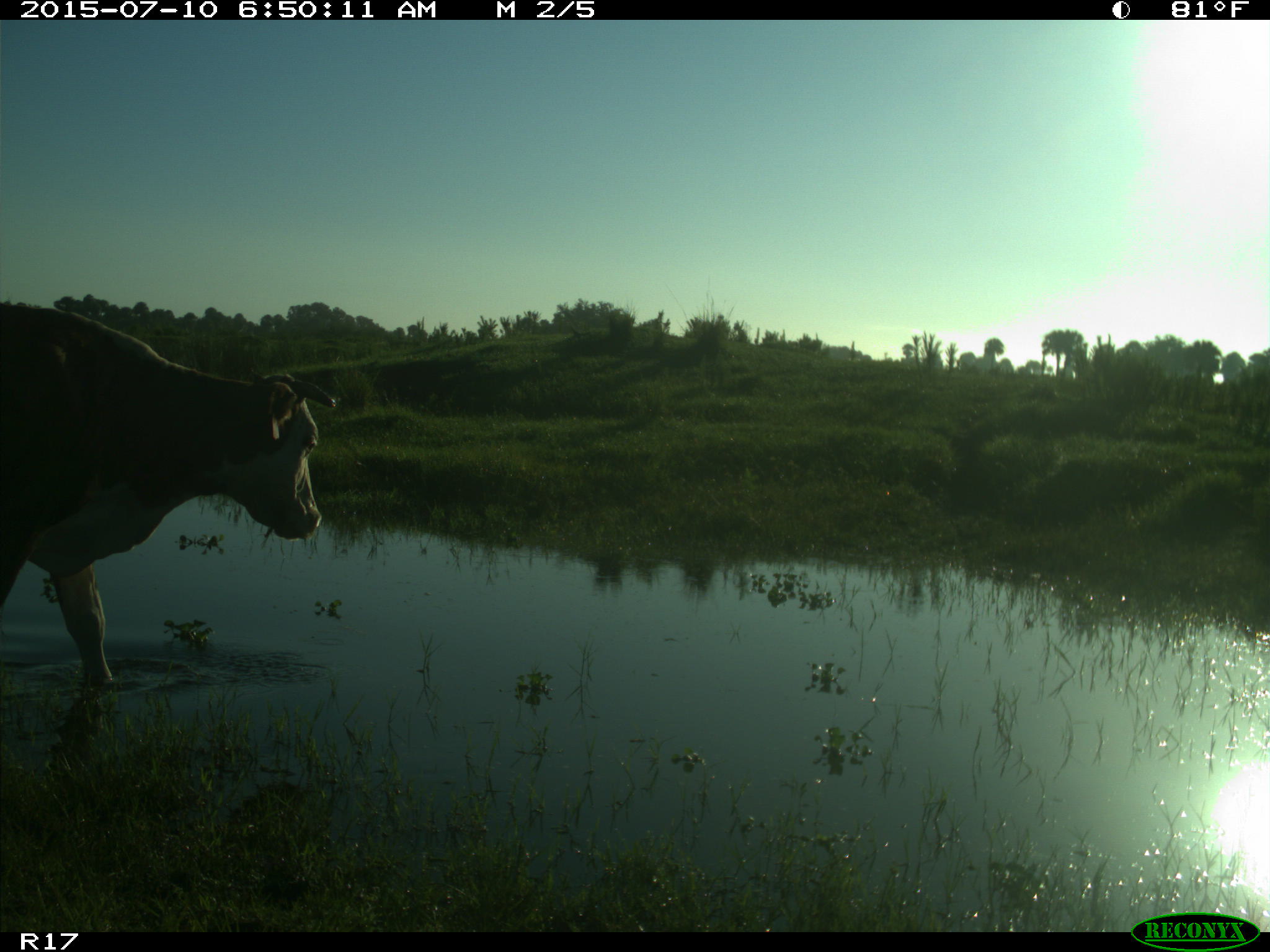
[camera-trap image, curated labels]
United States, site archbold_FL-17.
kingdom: Animalia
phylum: Chordata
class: Mammalia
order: Artiodactyla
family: Bovidae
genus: Bos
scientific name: Bos taurus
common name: domestic cow